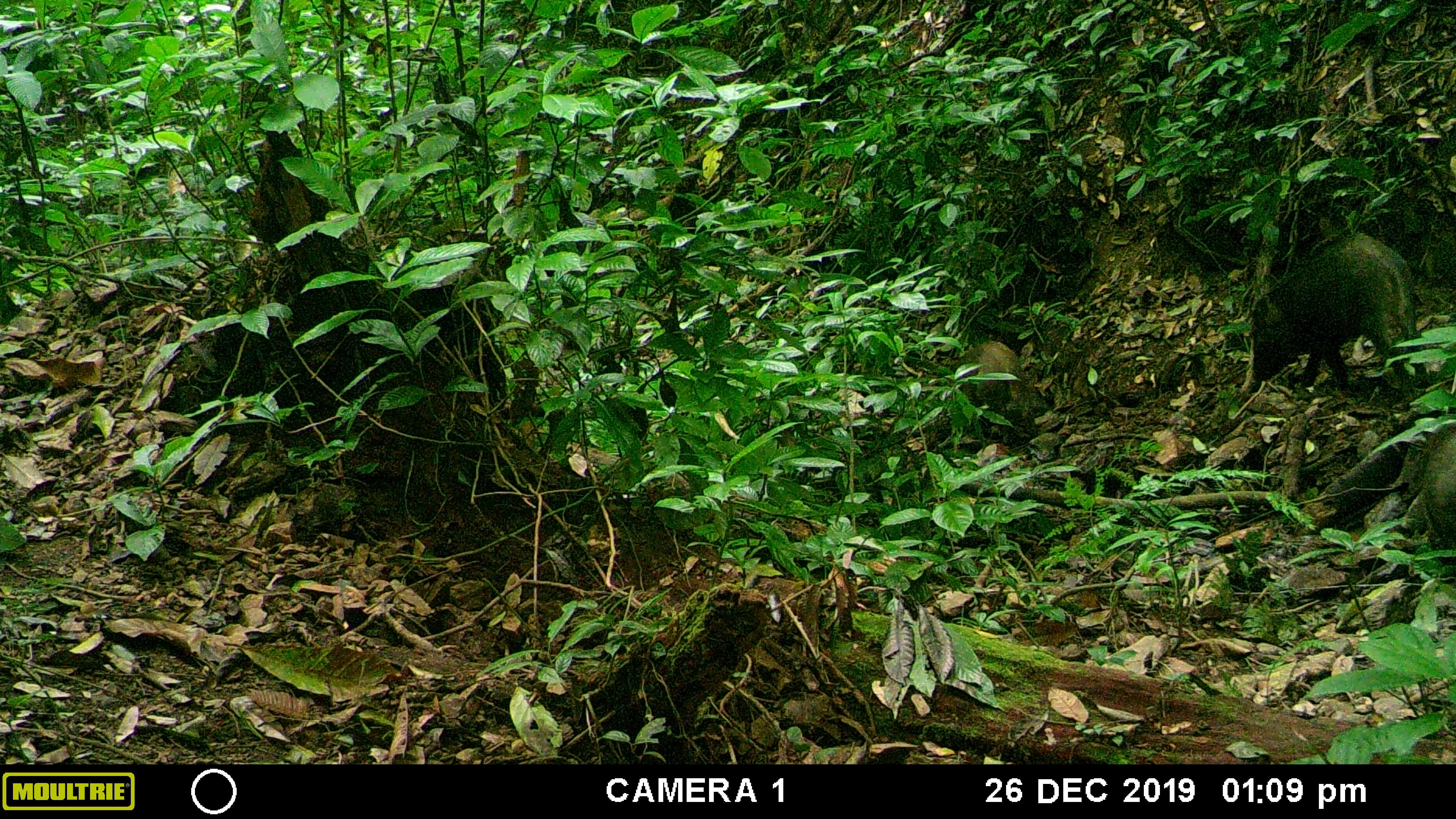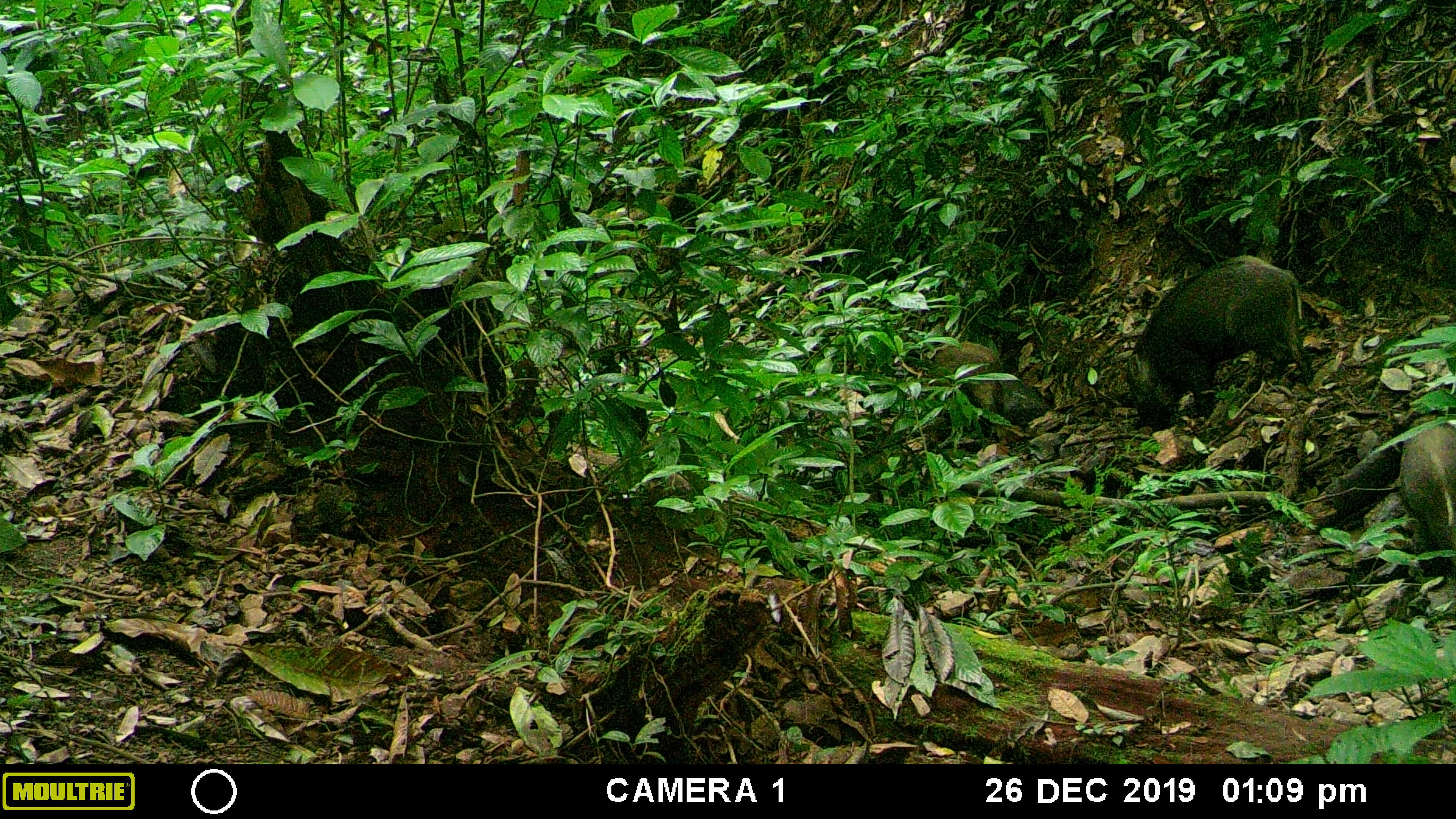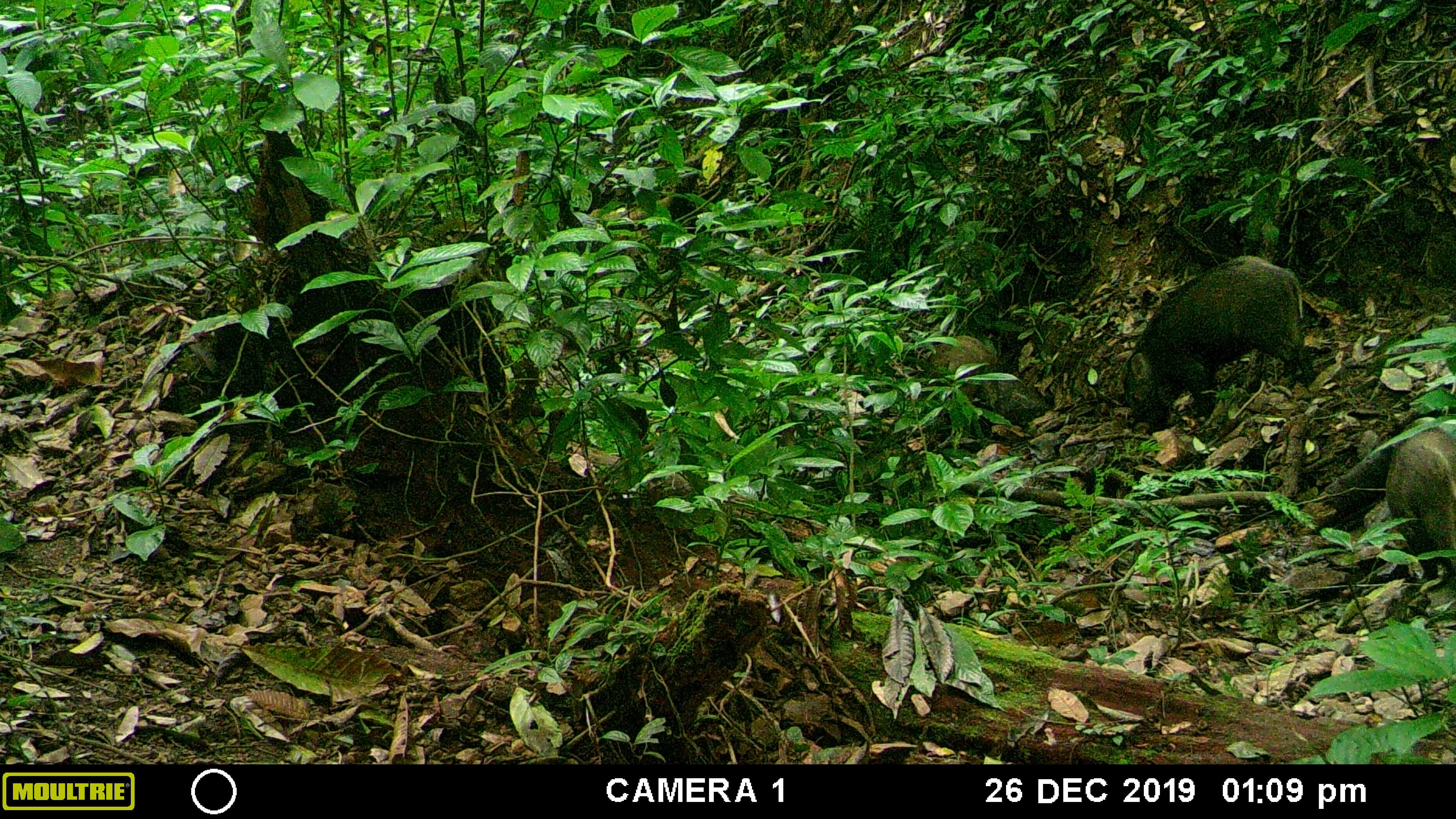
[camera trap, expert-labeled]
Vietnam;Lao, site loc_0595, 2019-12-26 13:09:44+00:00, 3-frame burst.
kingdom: Animalia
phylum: Chordata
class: Mammalia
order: Artiodactyla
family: Suidae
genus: Sus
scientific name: Sus scrofa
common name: eurasian wild pig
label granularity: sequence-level